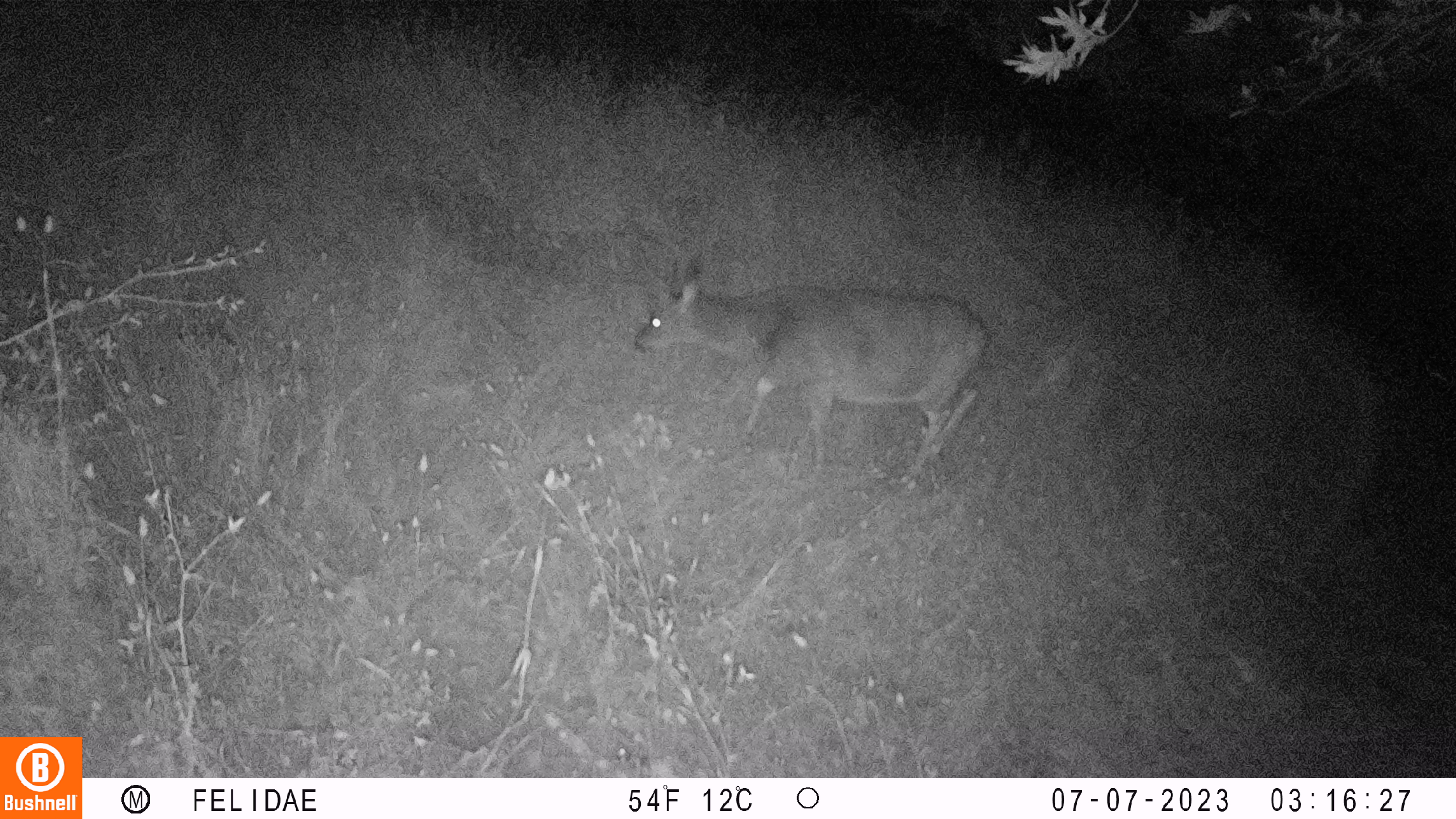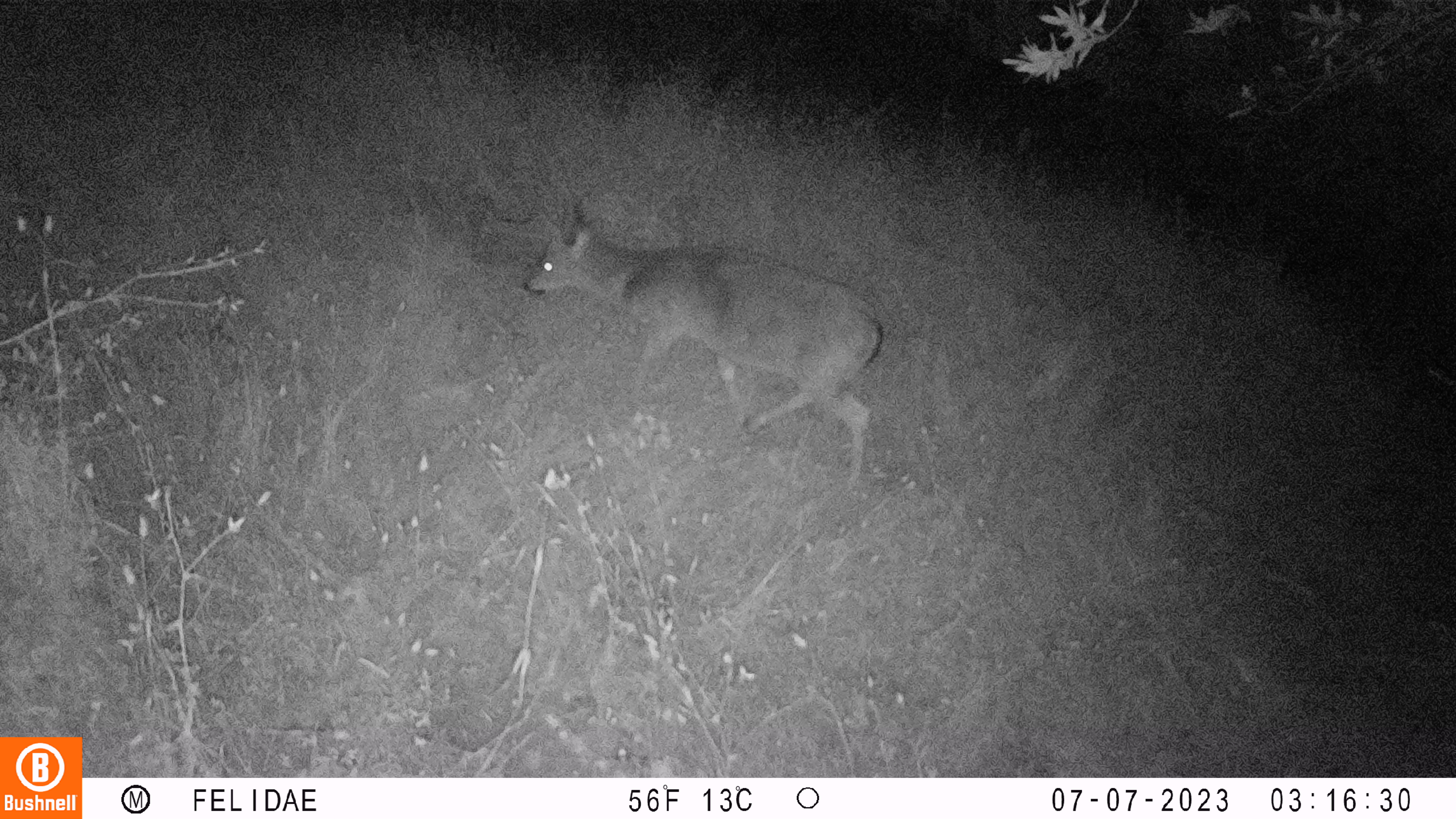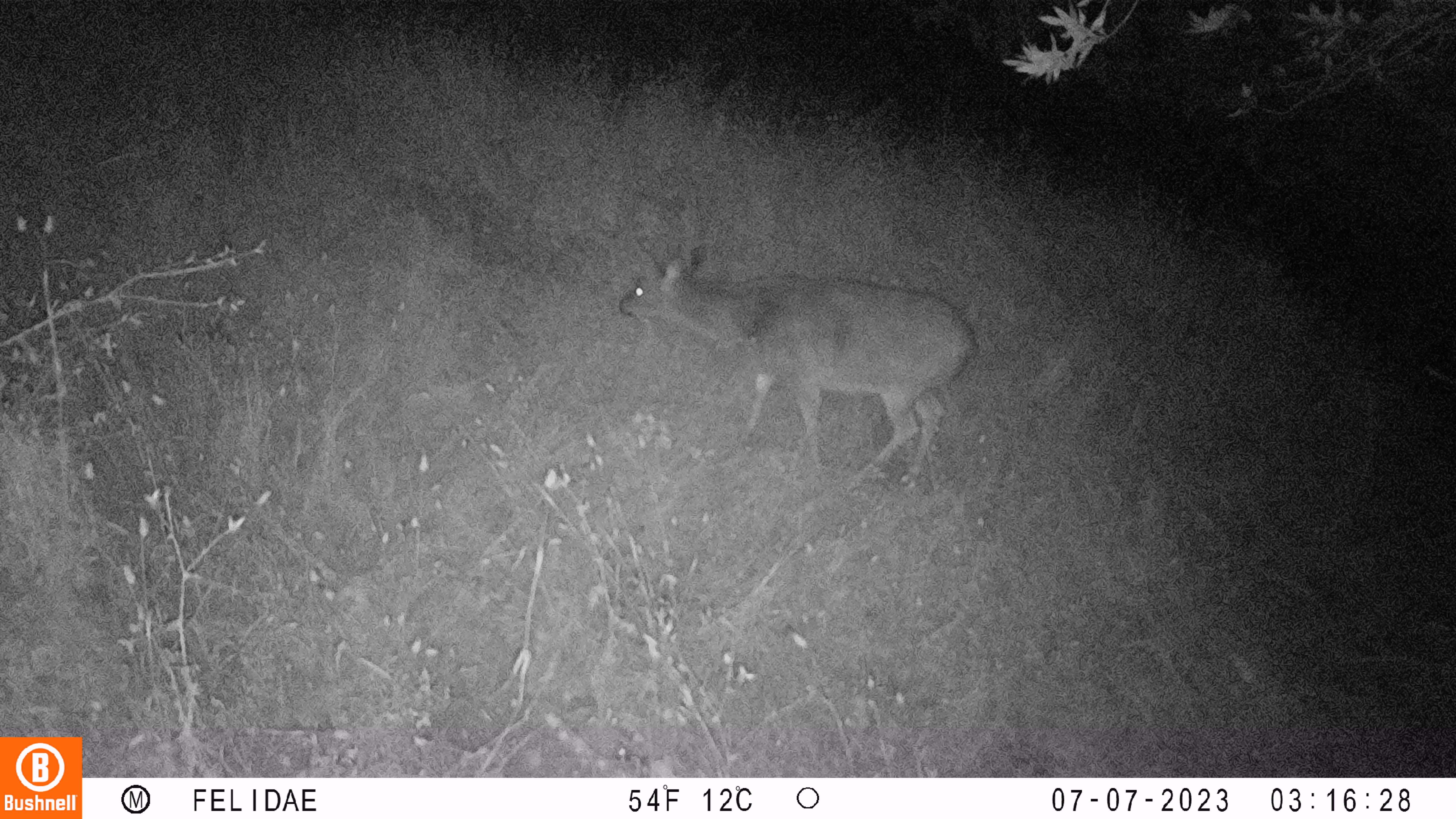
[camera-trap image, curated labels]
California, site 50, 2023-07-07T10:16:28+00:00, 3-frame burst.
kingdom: Animalia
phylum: Chordata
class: Mammalia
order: Artiodactyla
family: Cervidae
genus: Odocoileus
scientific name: Odocoileus hemionus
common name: mule deer